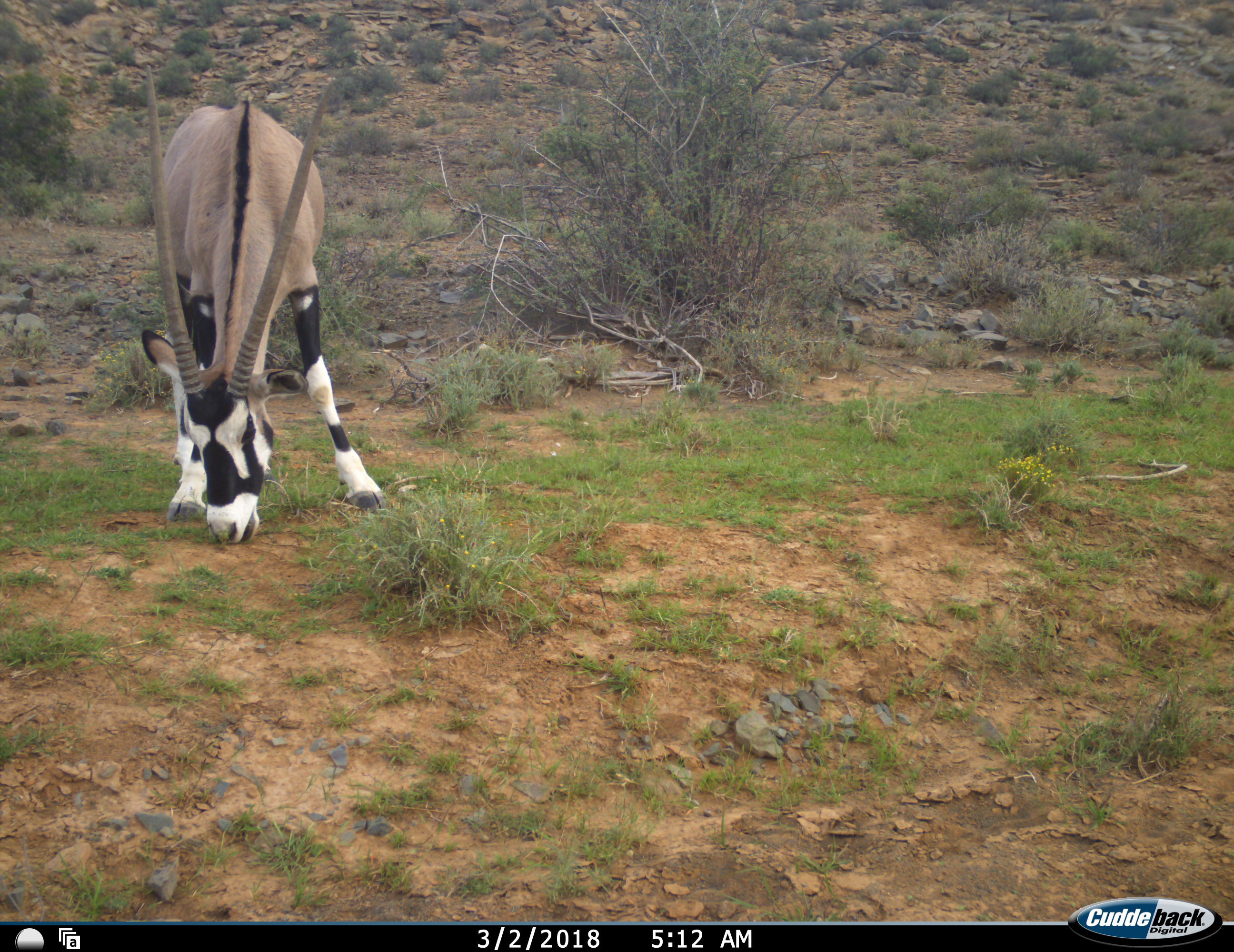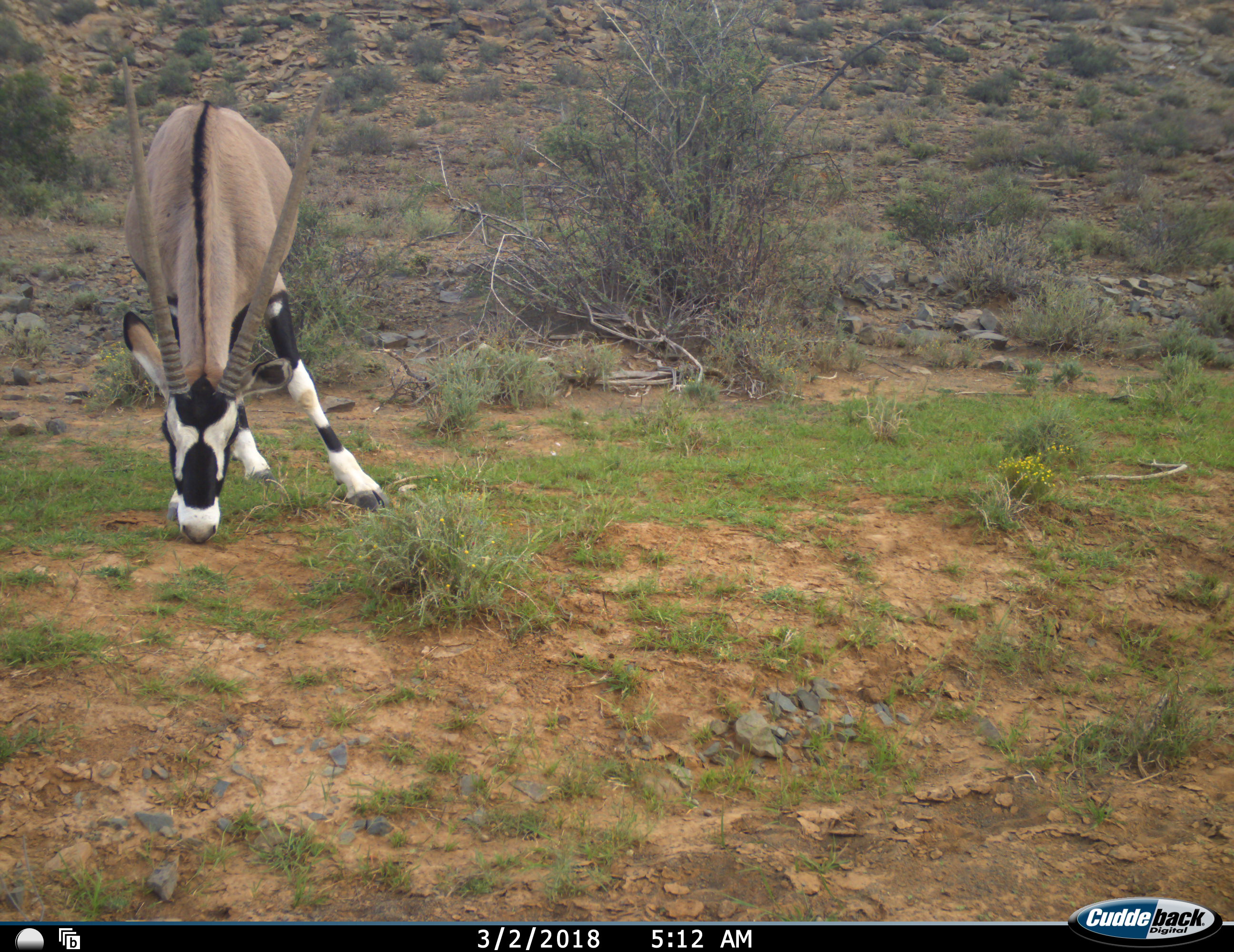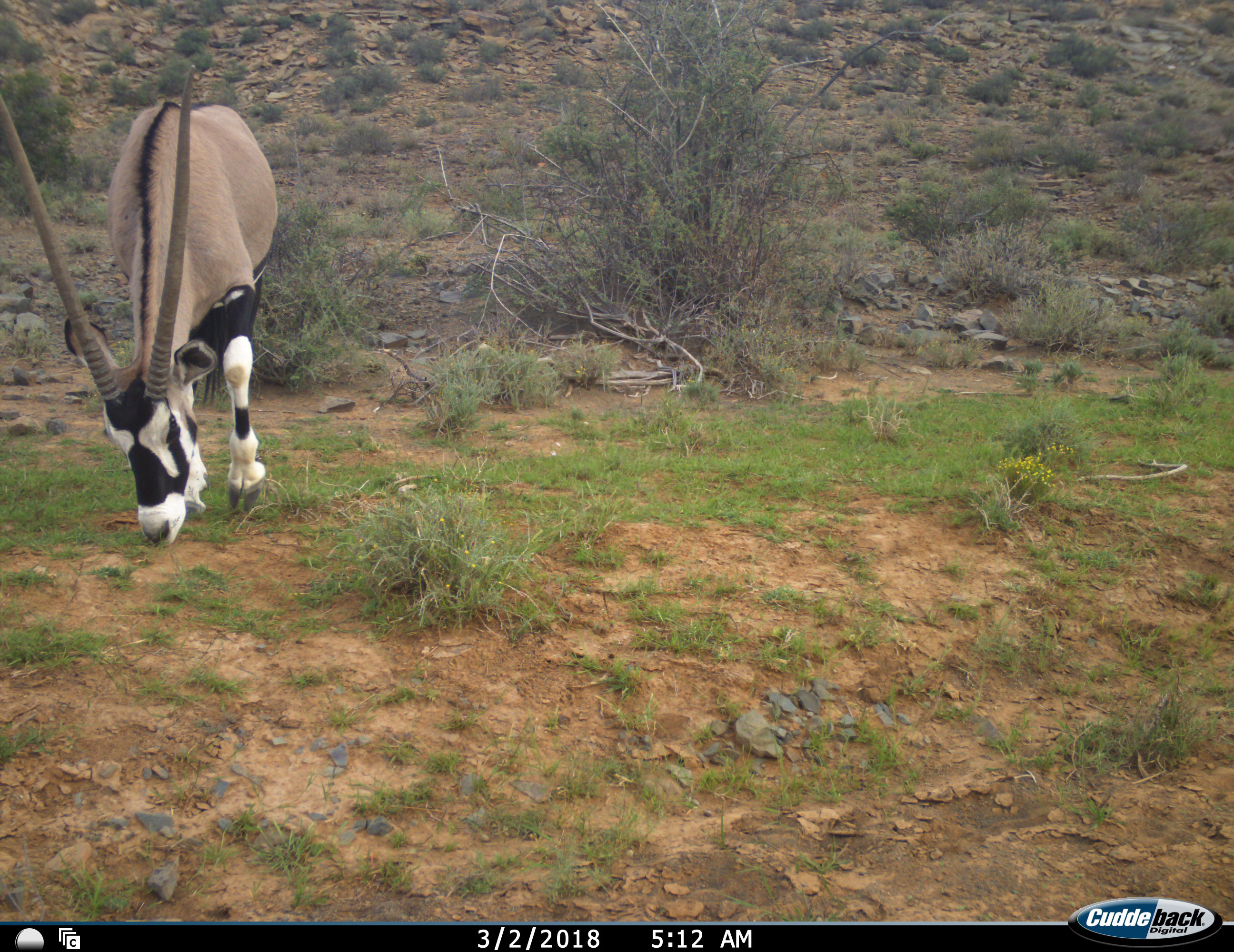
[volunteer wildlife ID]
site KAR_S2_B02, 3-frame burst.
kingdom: Animalia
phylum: Chordata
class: Mammalia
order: Artiodactyla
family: Bovidae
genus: Oryx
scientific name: Oryx gazella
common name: gemsbok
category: oryx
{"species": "oryx (gemsbok) (Oryx gazella)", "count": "1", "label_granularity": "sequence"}